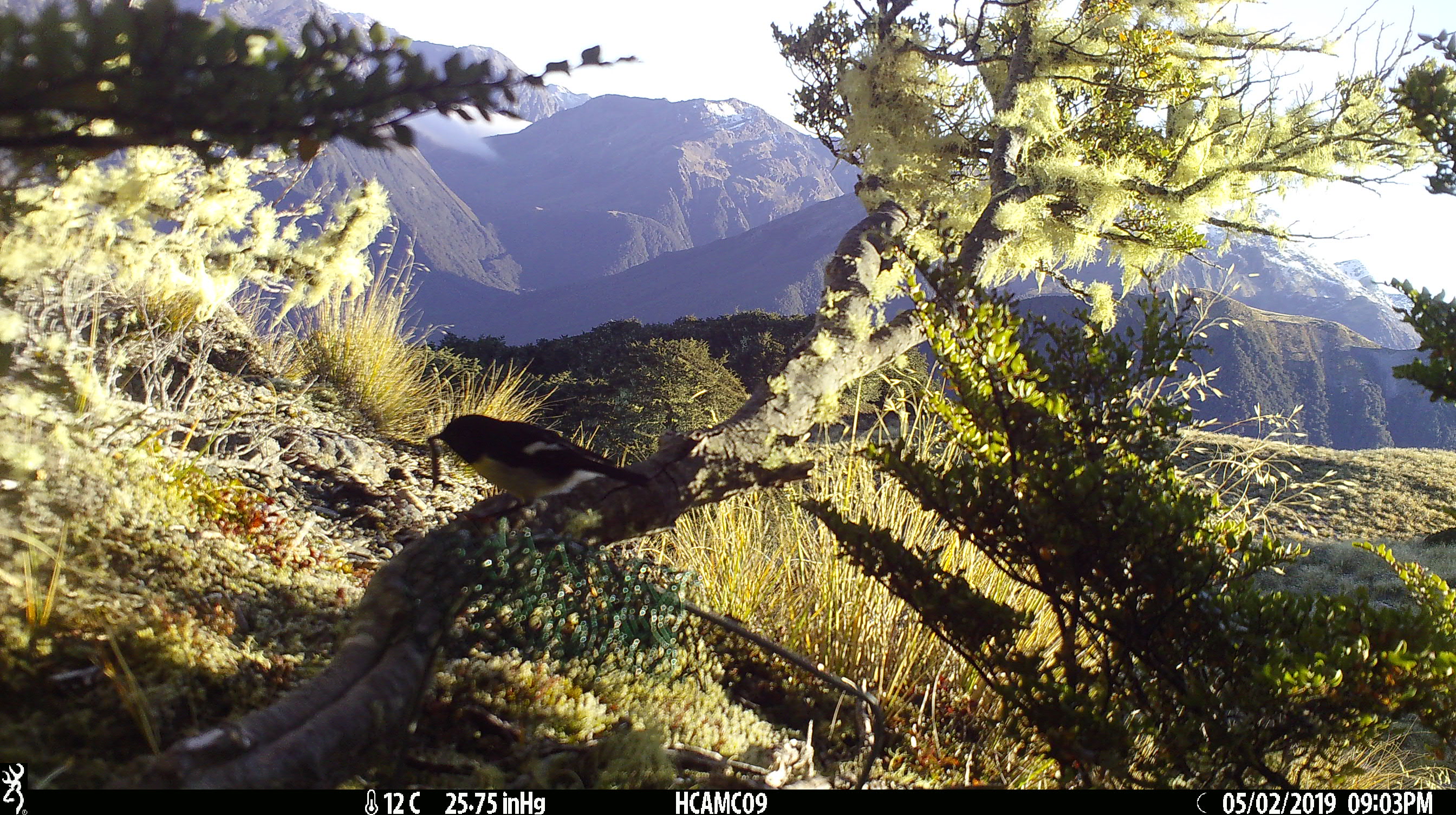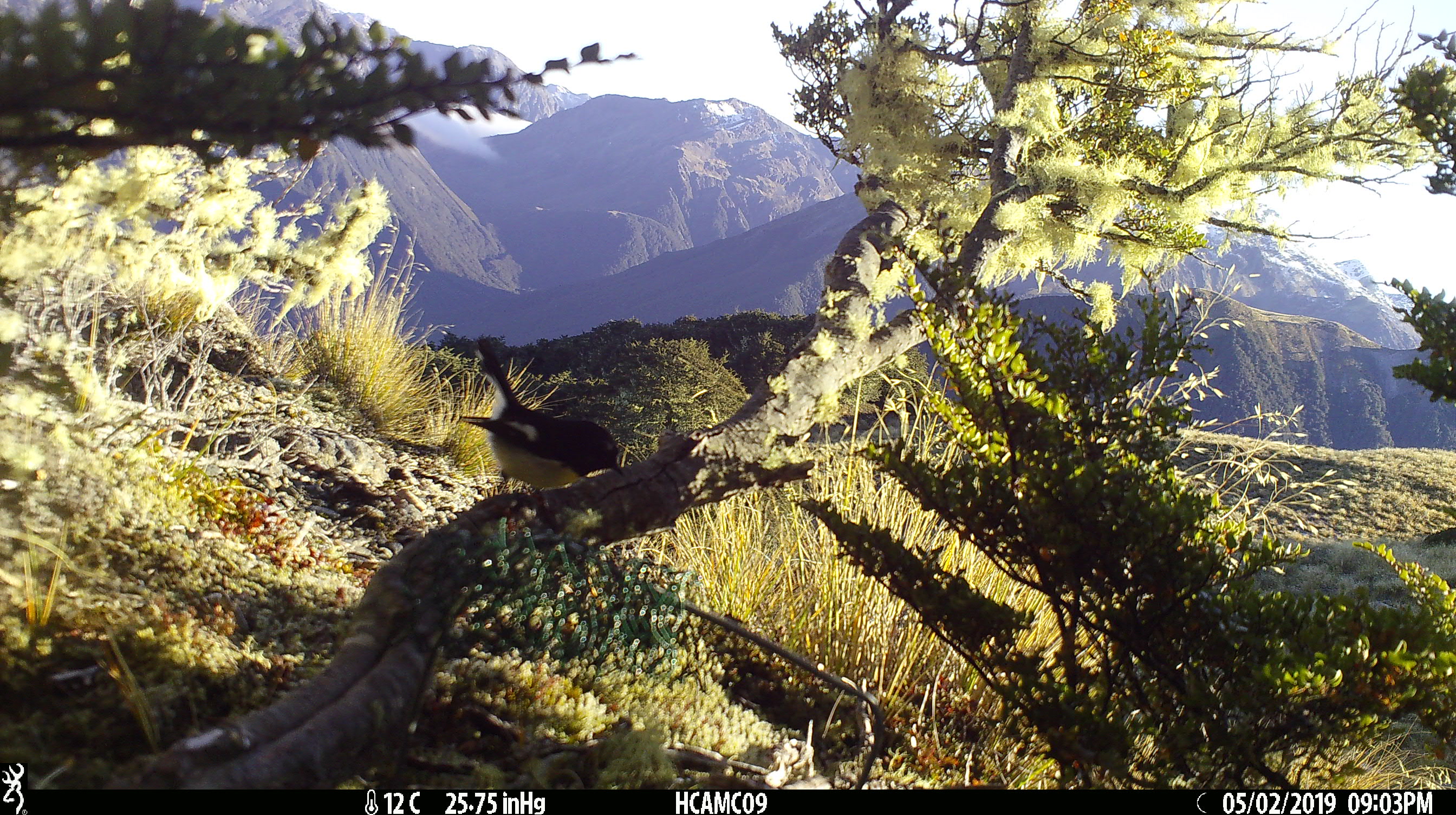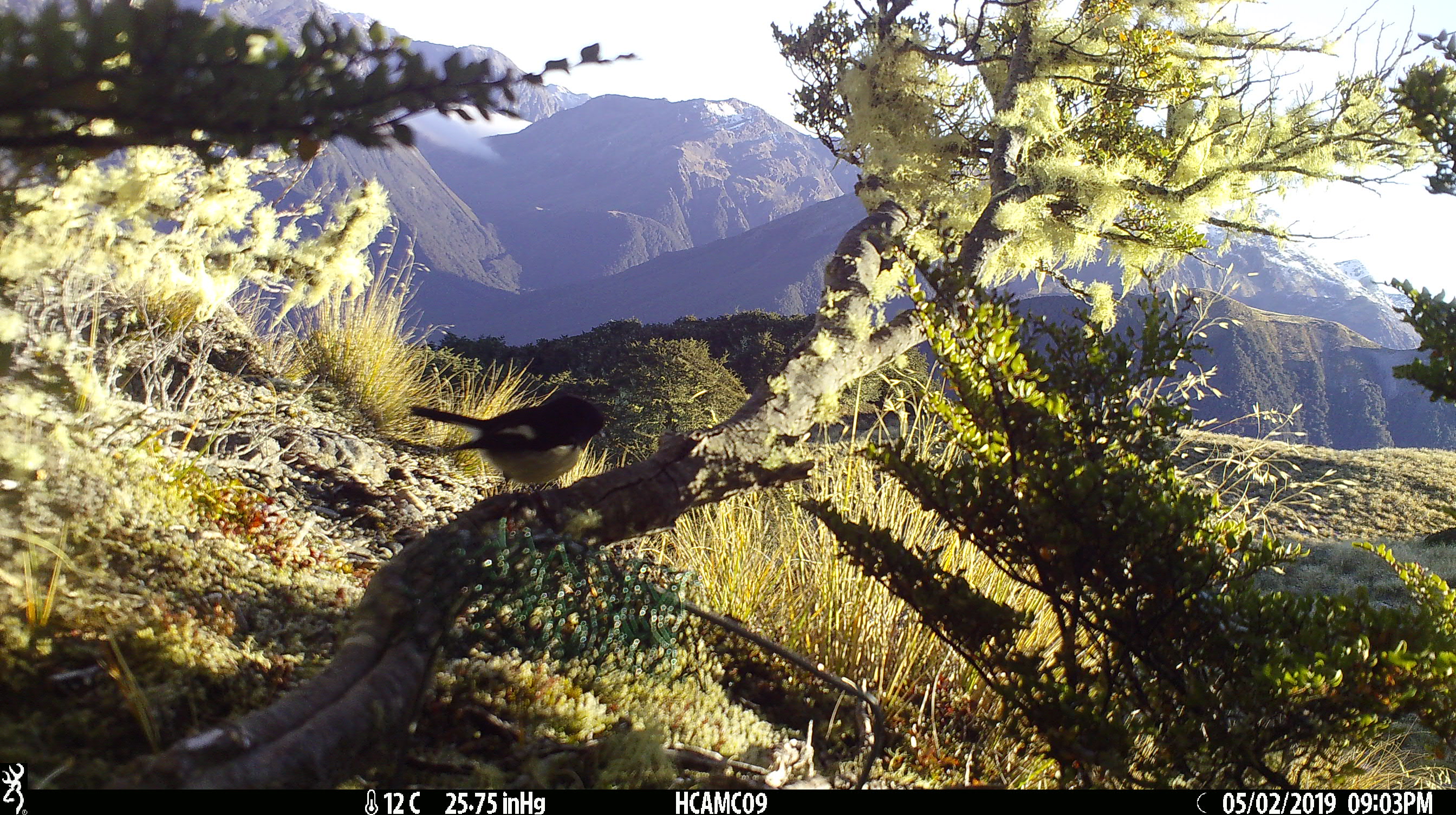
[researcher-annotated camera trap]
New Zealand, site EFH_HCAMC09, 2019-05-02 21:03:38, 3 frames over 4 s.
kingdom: Animalia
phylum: Chordata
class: Aves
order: Passeriformes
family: Petroicidae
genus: Petroica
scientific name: Petroica macrocephala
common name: tomtit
Tomtit (Petroica macrocephala).